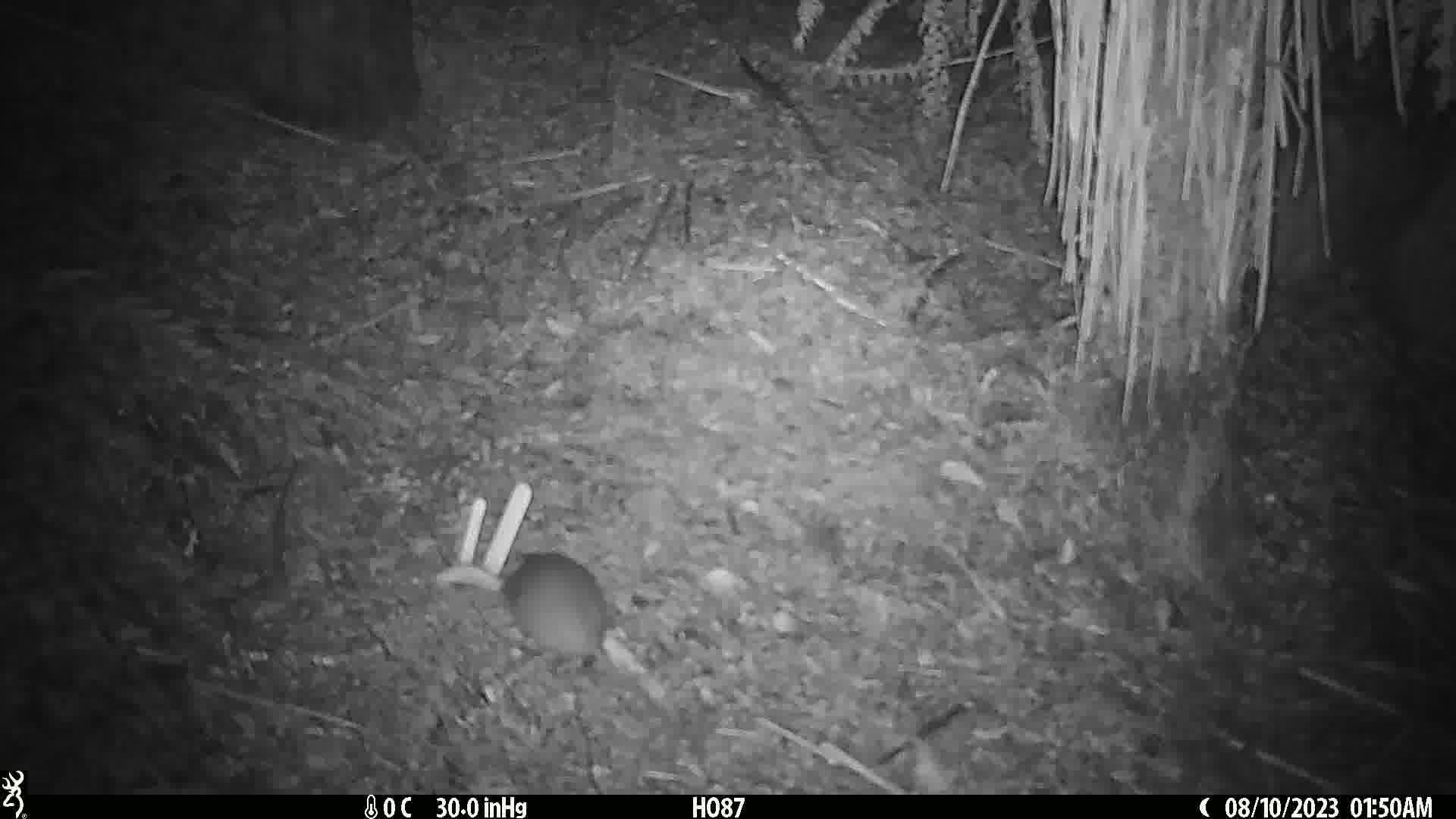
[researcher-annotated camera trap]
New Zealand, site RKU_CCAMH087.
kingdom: Animalia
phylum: Chordata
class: Mammalia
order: Rodentia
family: Muridae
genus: Rattus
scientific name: Rattus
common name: rat